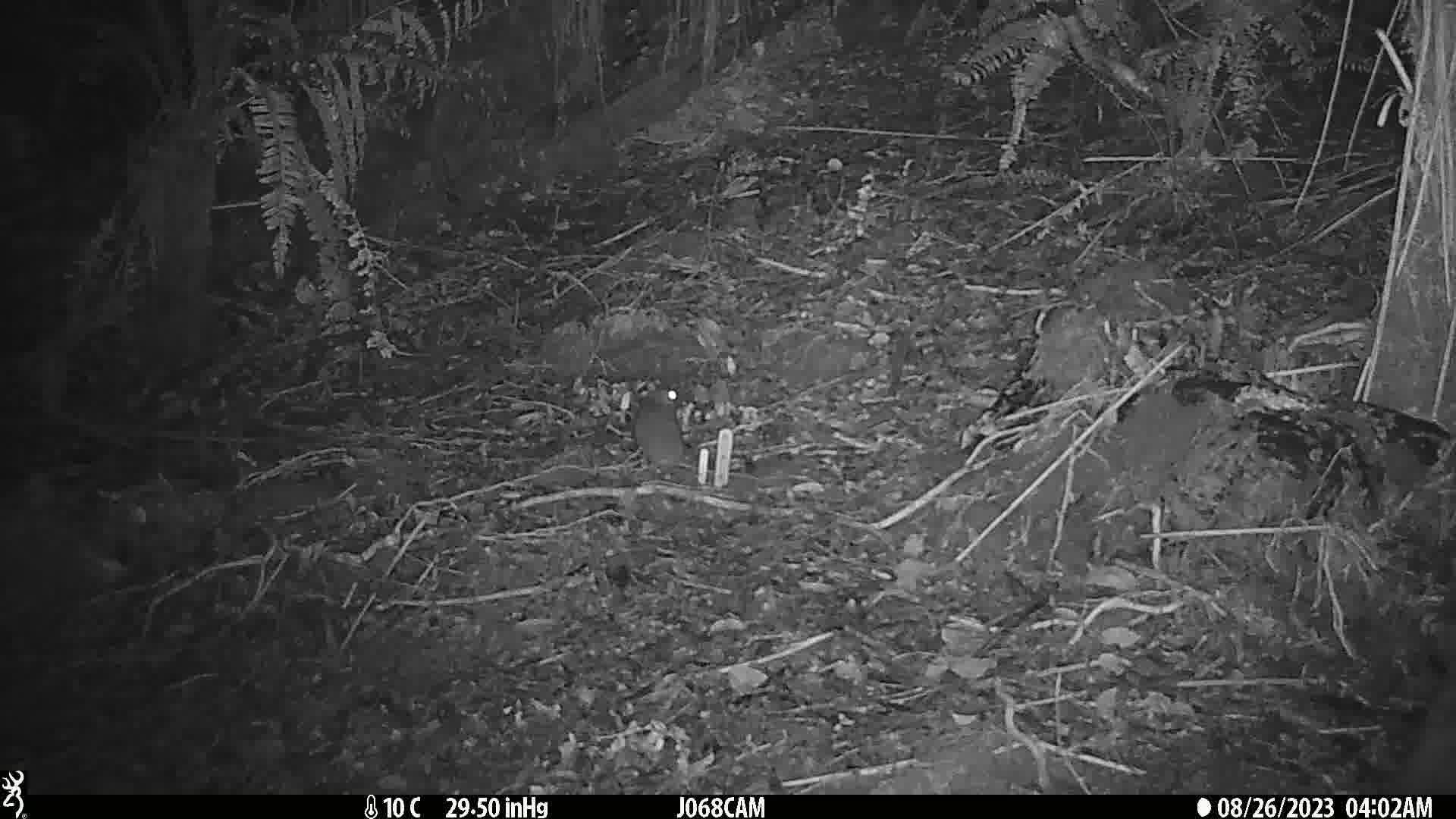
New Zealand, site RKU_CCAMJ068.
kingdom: Animalia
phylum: Chordata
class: Mammalia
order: Rodentia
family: Muridae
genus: Rattus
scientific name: Rattus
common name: rat